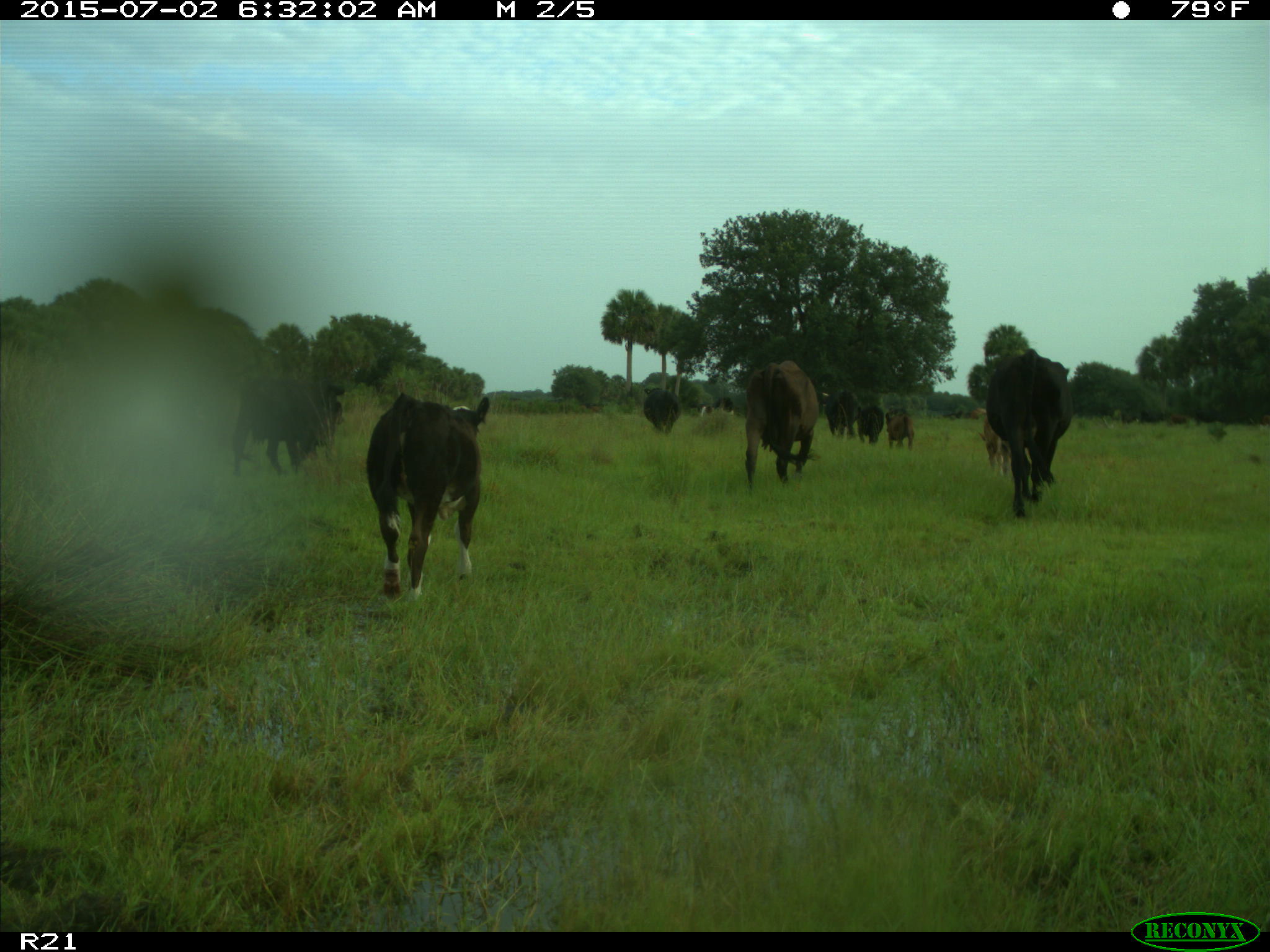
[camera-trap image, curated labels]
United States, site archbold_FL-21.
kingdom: Animalia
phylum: Chordata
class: Mammalia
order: Artiodactyla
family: Bovidae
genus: Bos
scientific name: Bos taurus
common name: domestic cow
Bos taurus (domestic cow).